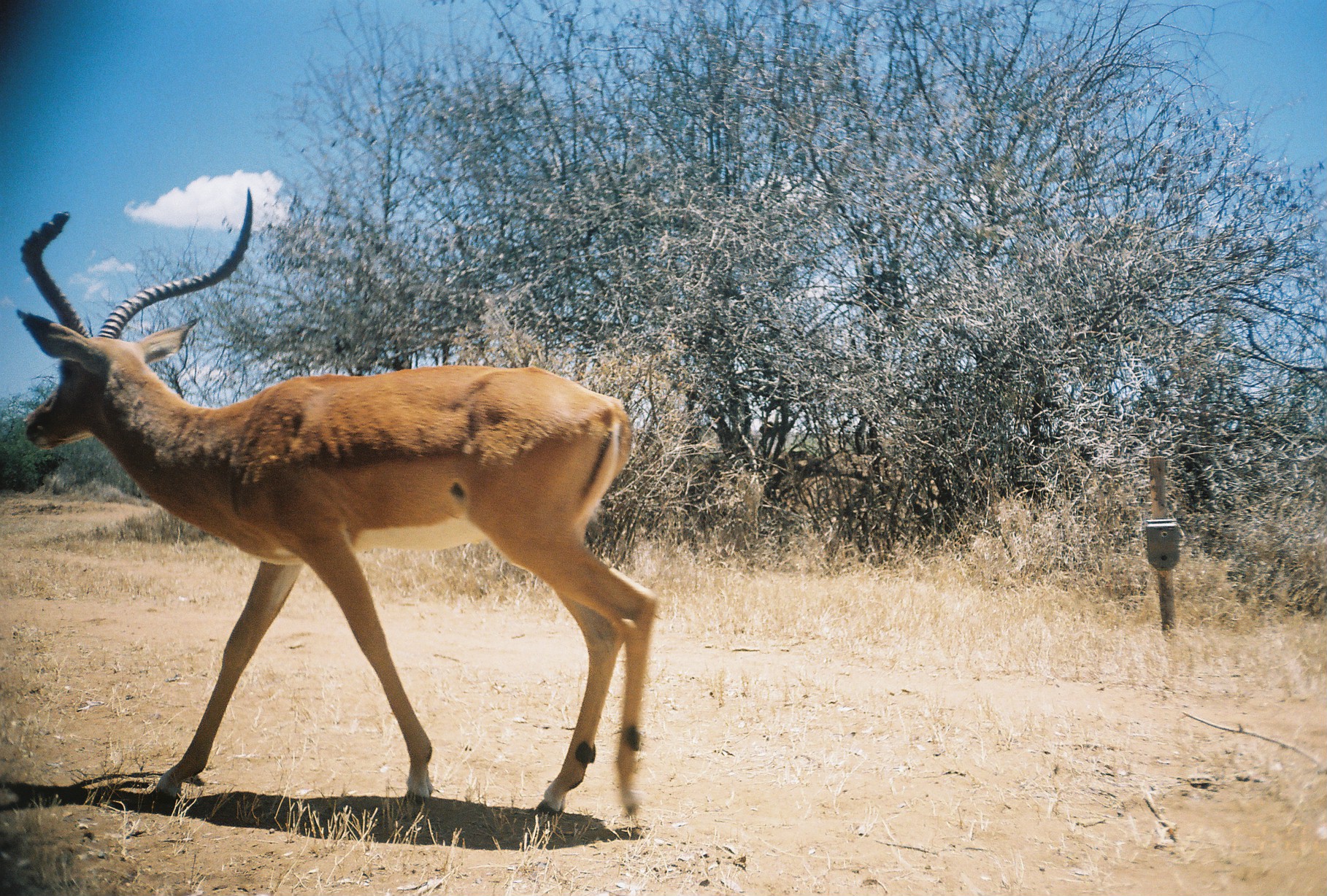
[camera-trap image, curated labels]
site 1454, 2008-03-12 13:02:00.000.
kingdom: Animalia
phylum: Chordata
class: Mammalia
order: Artiodactyla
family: Bovidae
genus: Aepyceros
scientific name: Aepyceros melampus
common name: impala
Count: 1.